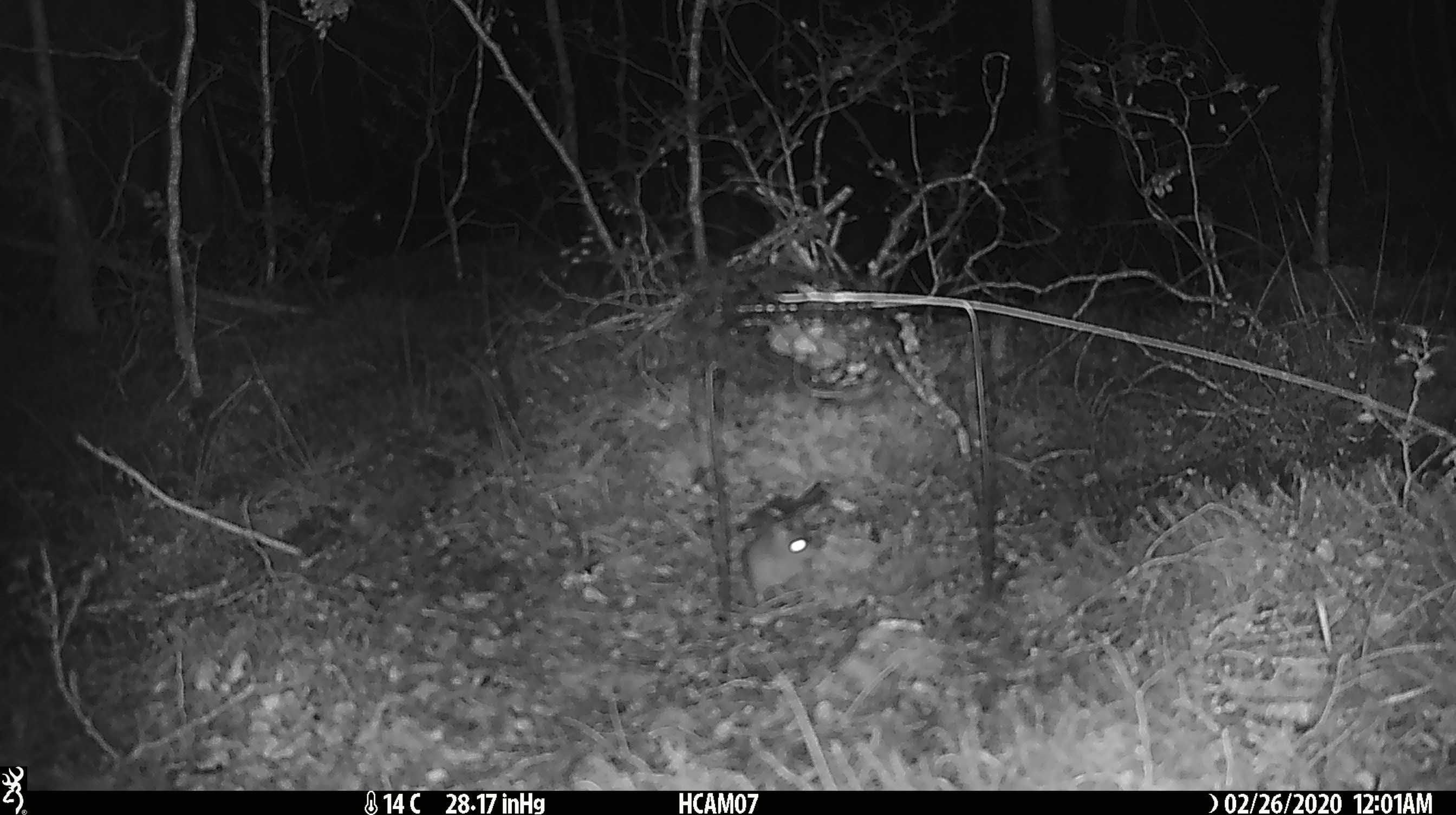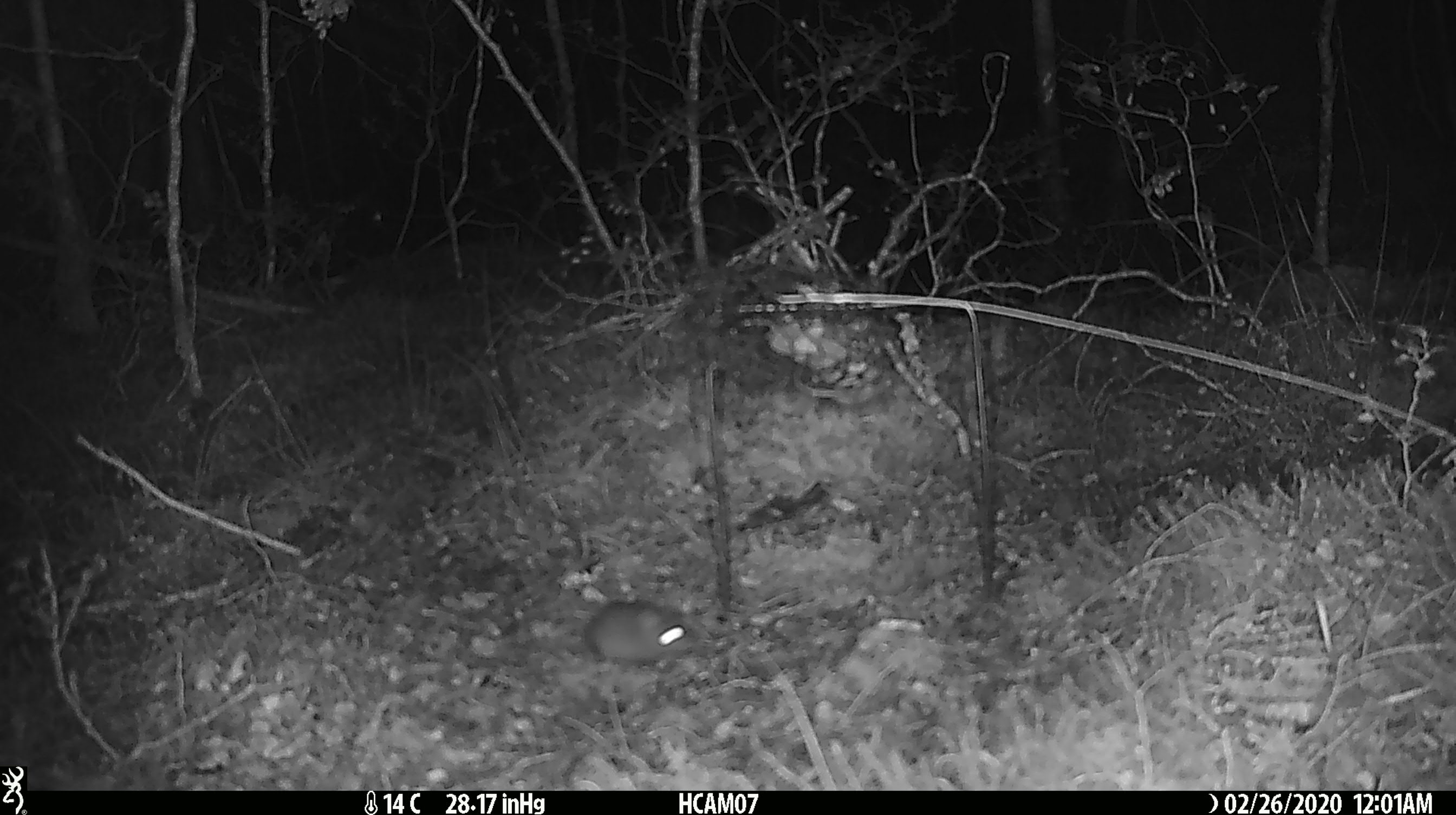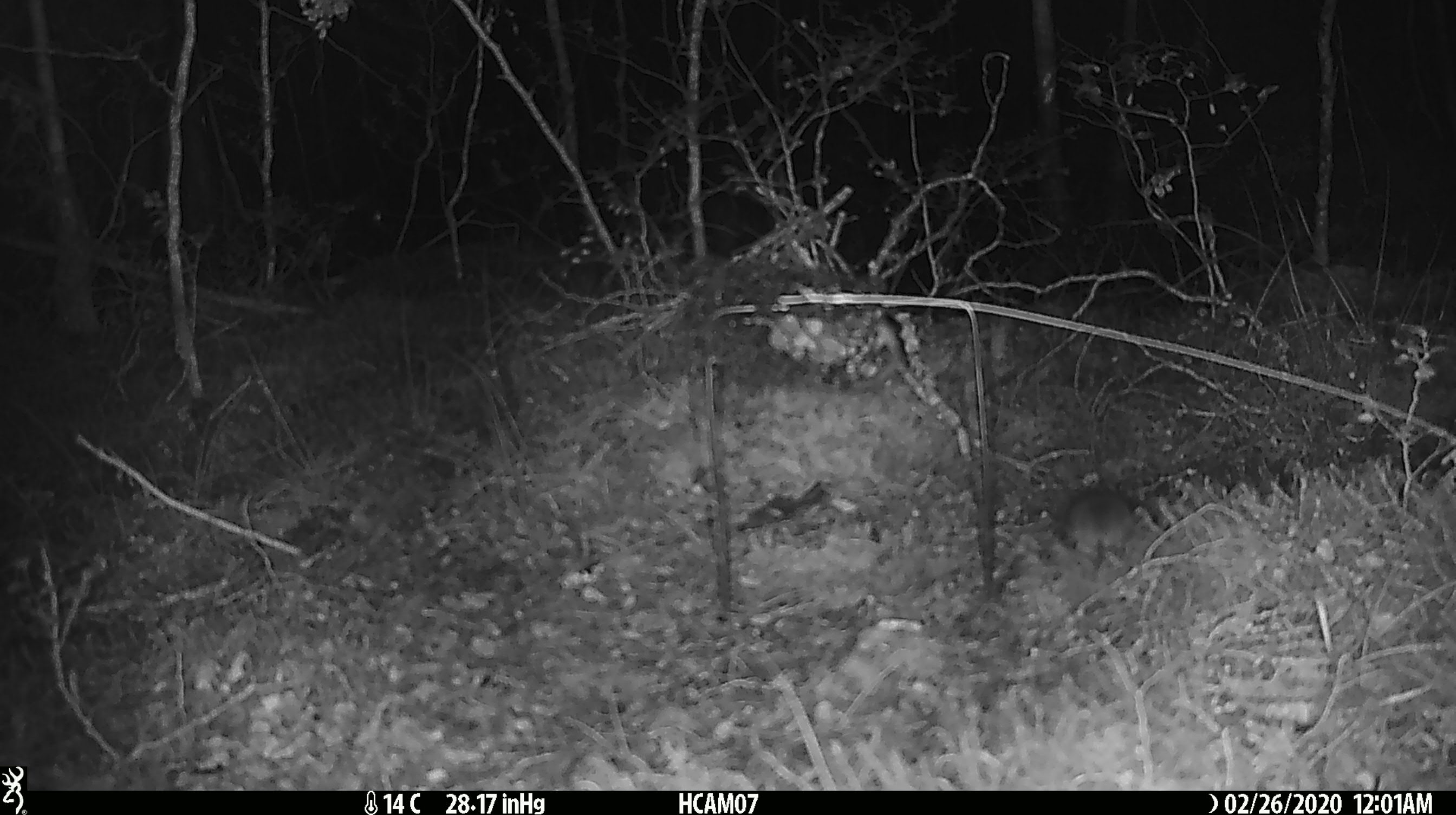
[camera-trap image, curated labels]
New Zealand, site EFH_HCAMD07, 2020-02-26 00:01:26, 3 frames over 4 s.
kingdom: Animalia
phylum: Chordata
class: Mammalia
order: Rodentia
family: Muridae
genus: Mus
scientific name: Mus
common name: mouse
Mouse (Mus).